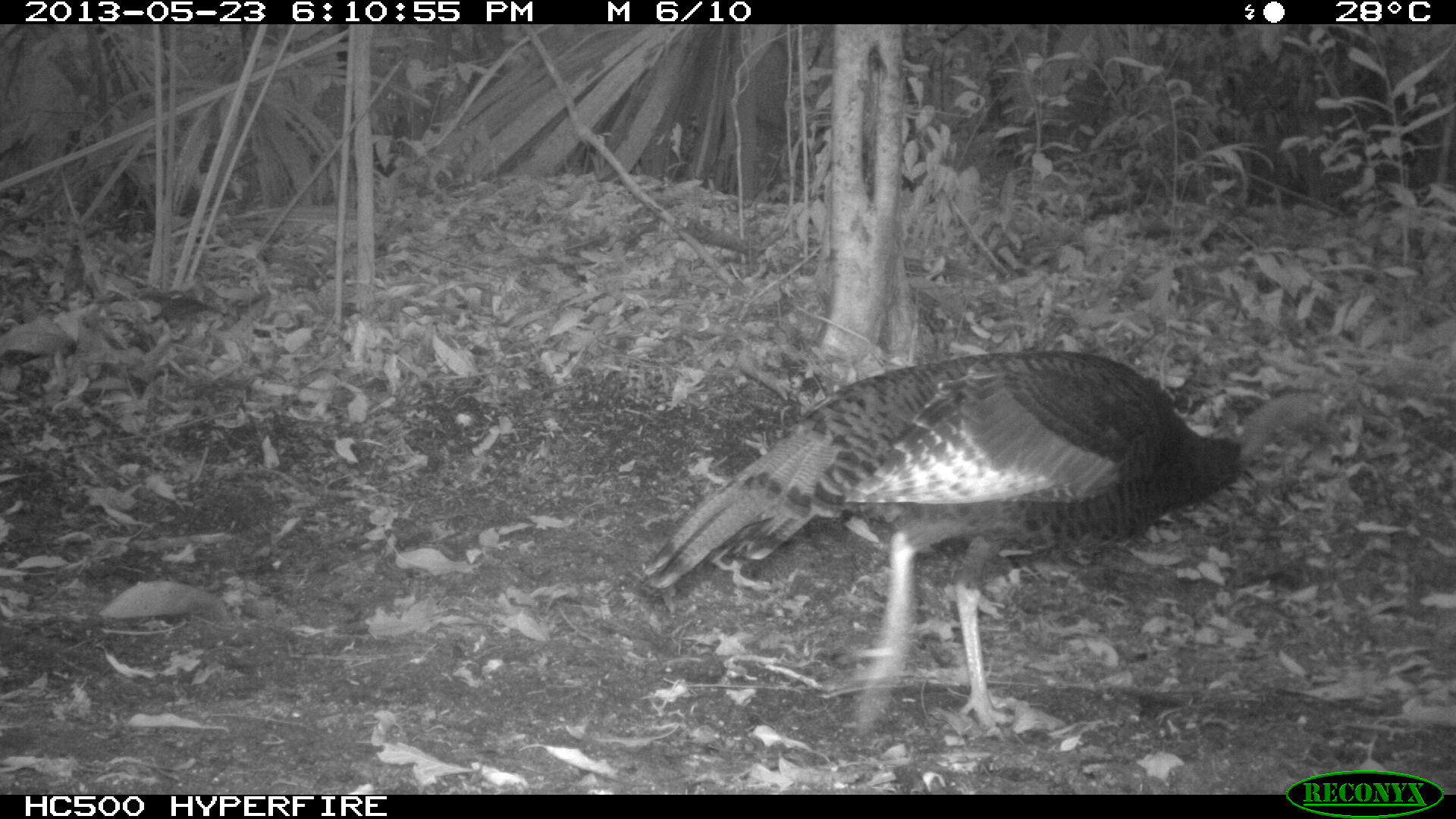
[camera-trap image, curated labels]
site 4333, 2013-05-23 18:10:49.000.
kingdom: Animalia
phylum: Chordata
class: Aves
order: Galliformes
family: Phasianidae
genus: Meleagris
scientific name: Meleagris ocellata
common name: ocellated turkey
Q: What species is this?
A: Meleagris ocellata (ocellated turkey).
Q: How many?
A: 1.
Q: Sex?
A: Male.